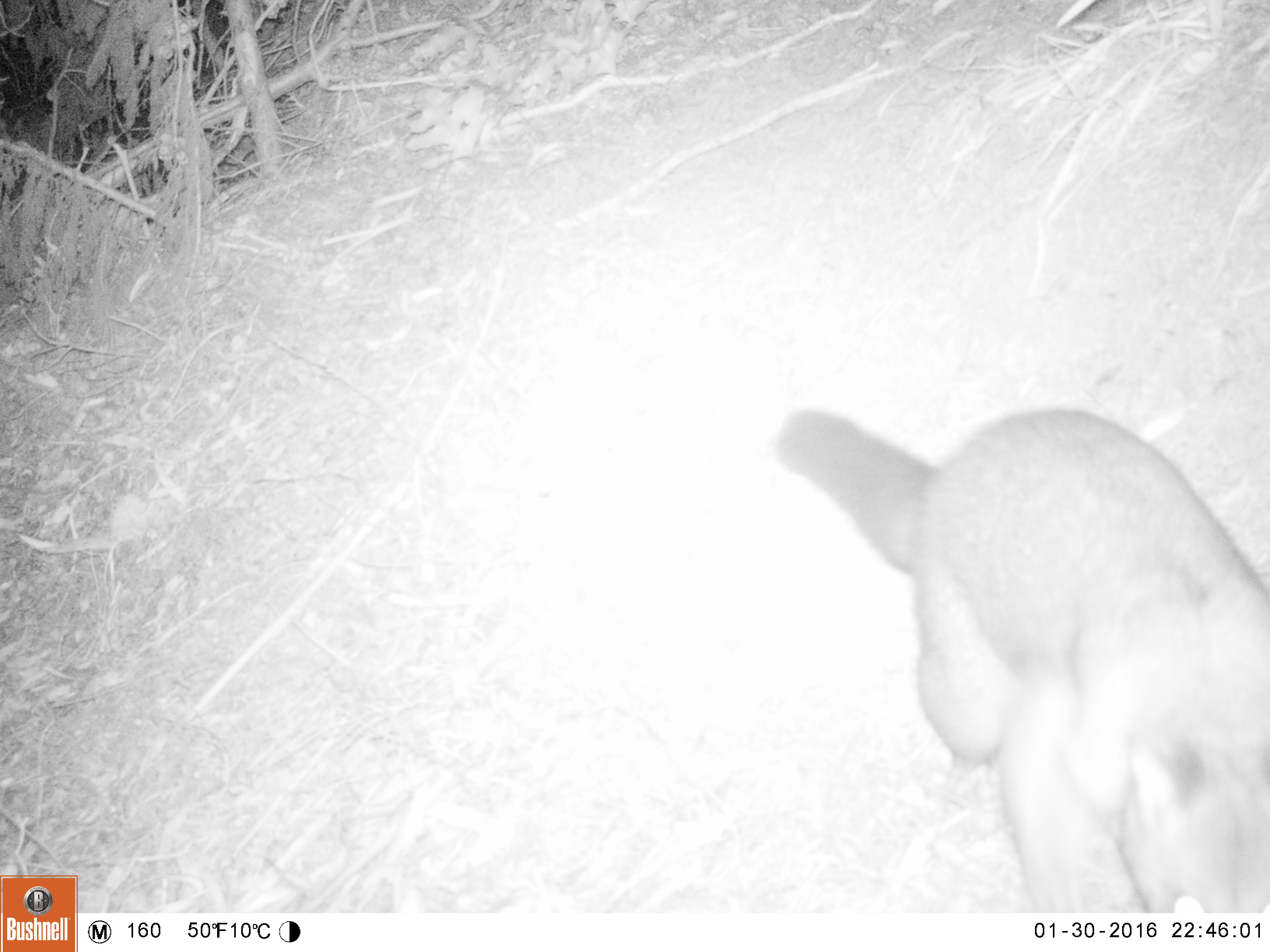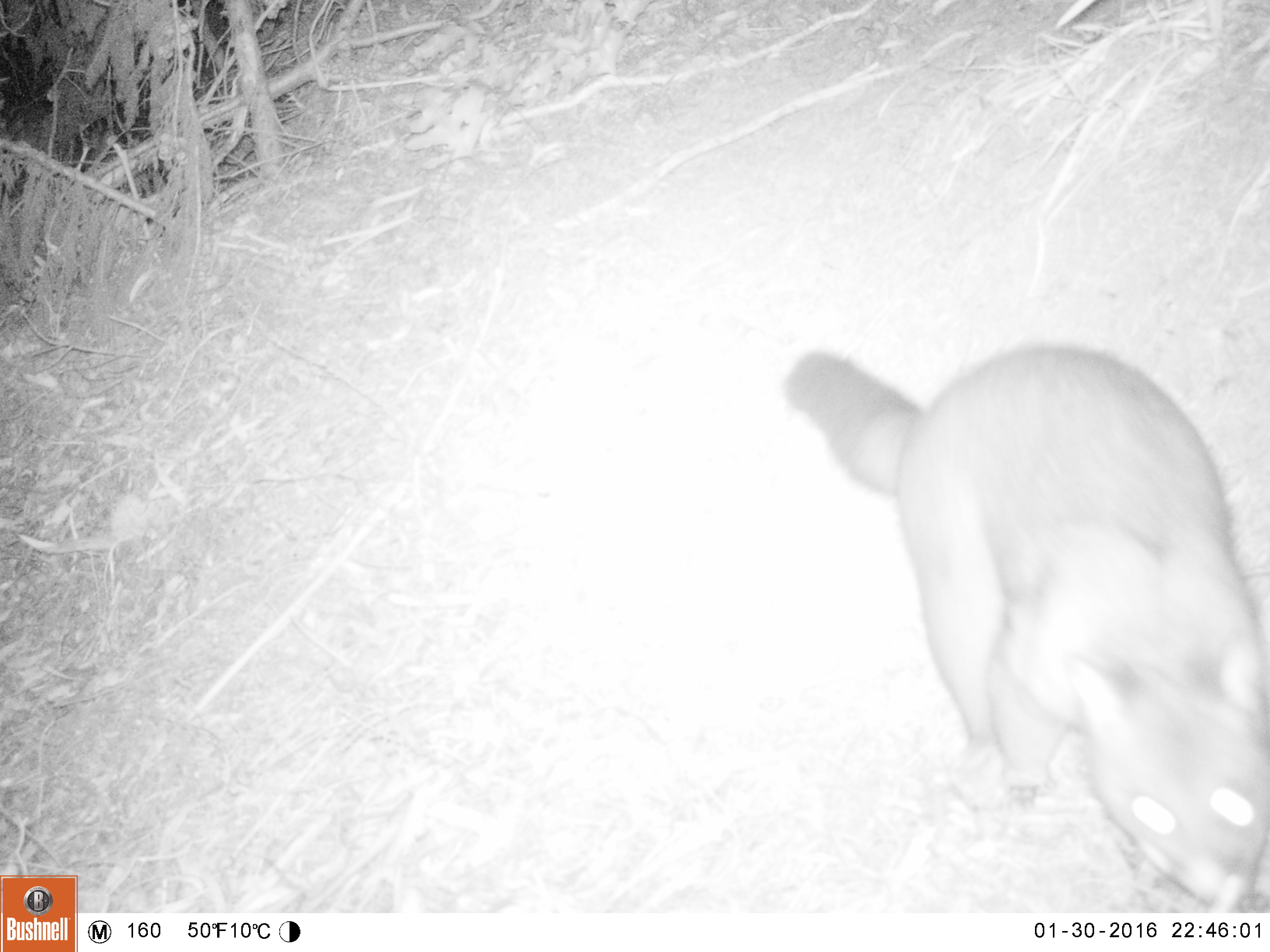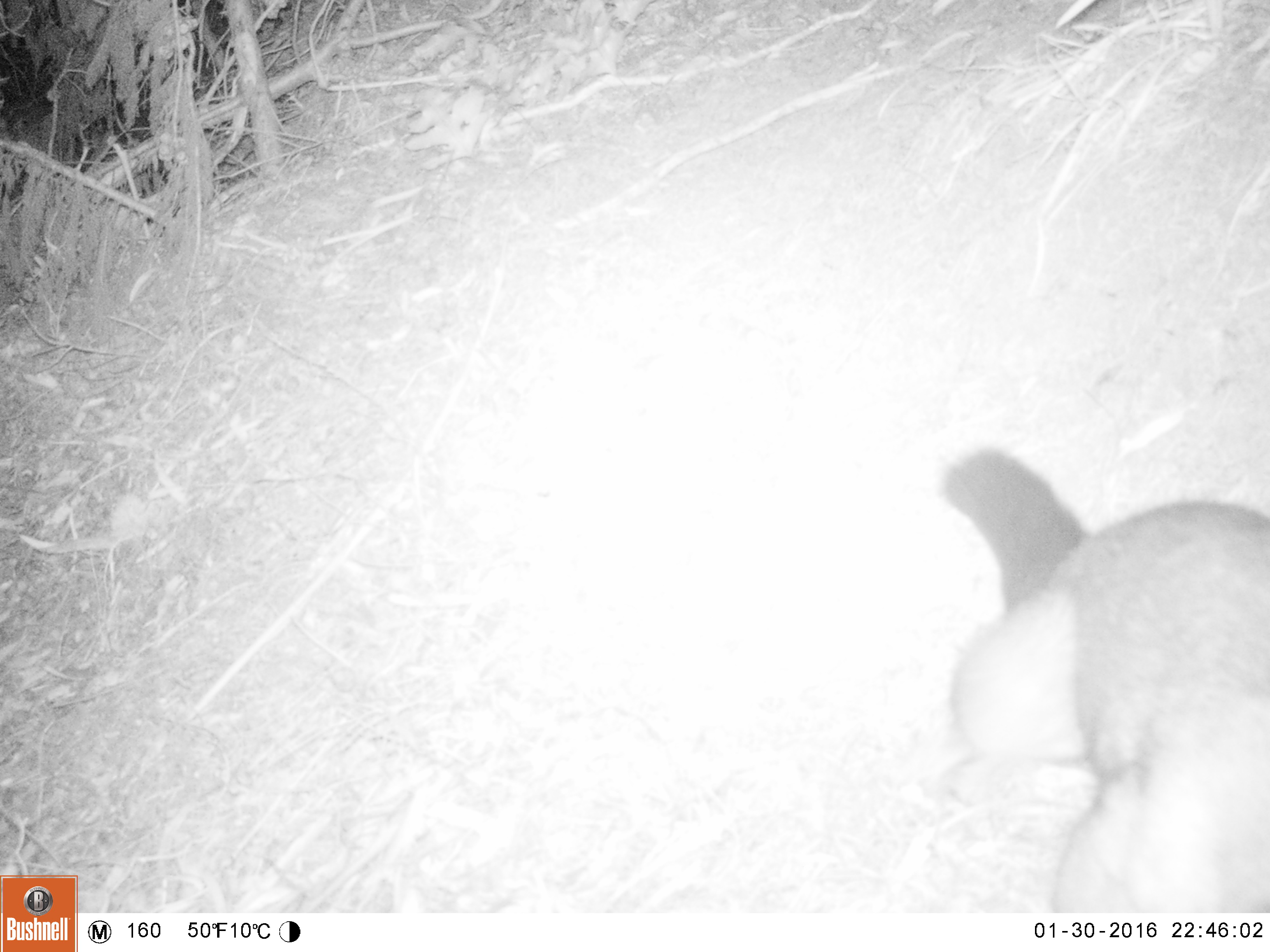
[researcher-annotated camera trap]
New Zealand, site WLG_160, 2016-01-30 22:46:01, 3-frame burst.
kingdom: Animalia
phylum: Chordata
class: Mammalia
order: Diprotodontia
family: Phalangeridae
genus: Trichosurus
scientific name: Trichosurus vulpecula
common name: common brushtail possum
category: possum